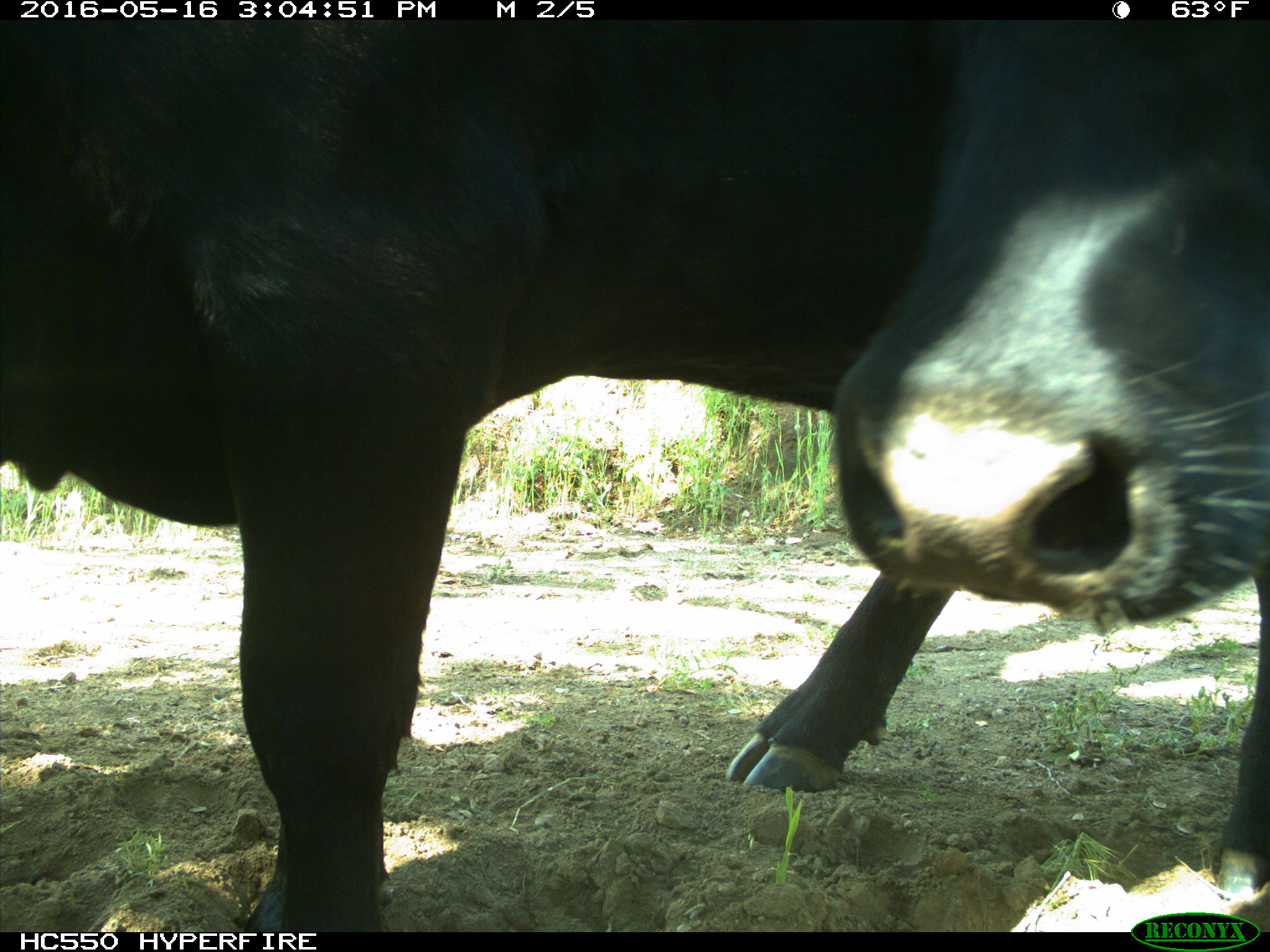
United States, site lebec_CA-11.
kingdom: Animalia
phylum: Chordata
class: Mammalia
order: Artiodactyla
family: Bovidae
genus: Bos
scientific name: Bos taurus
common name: domestic cow